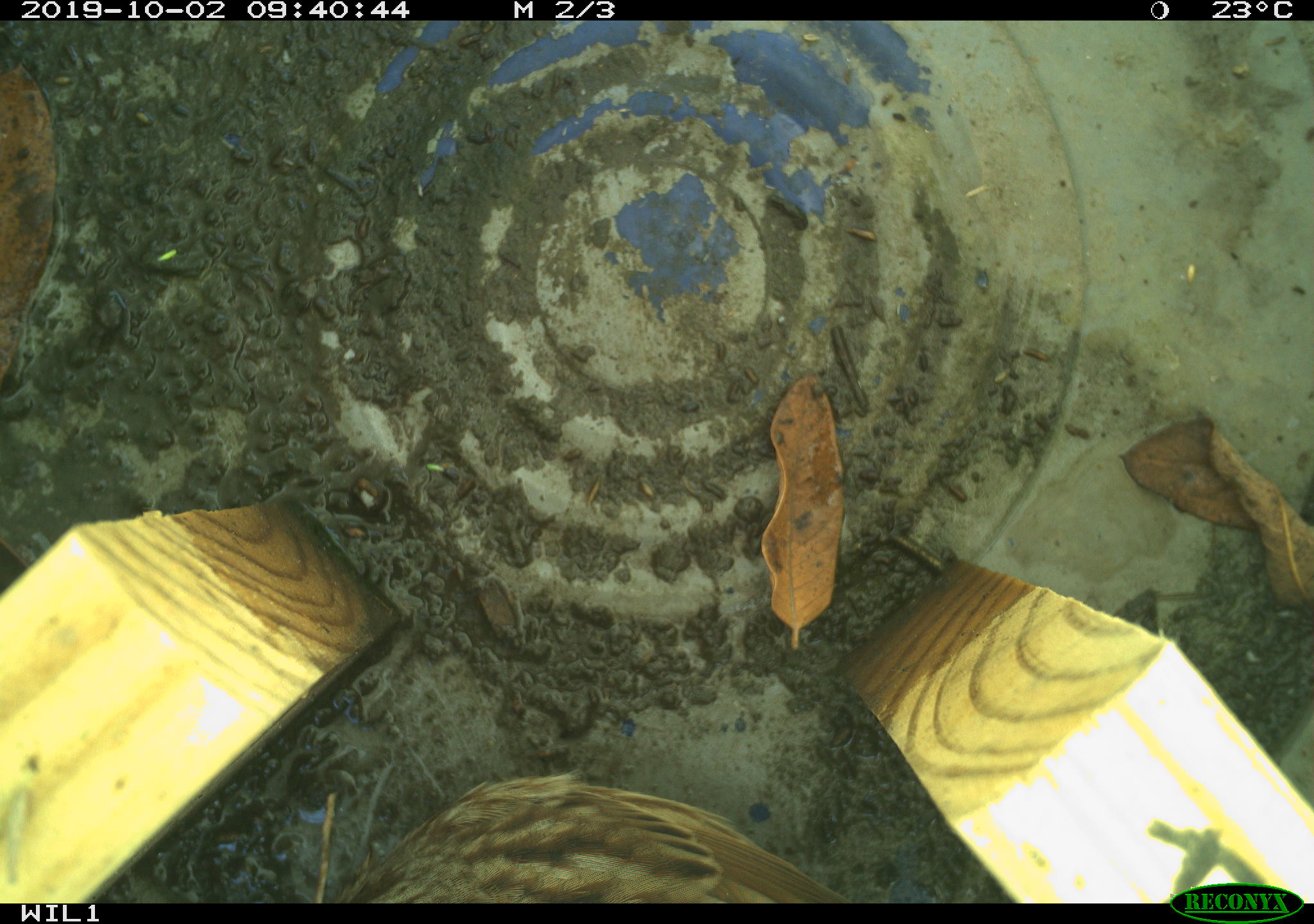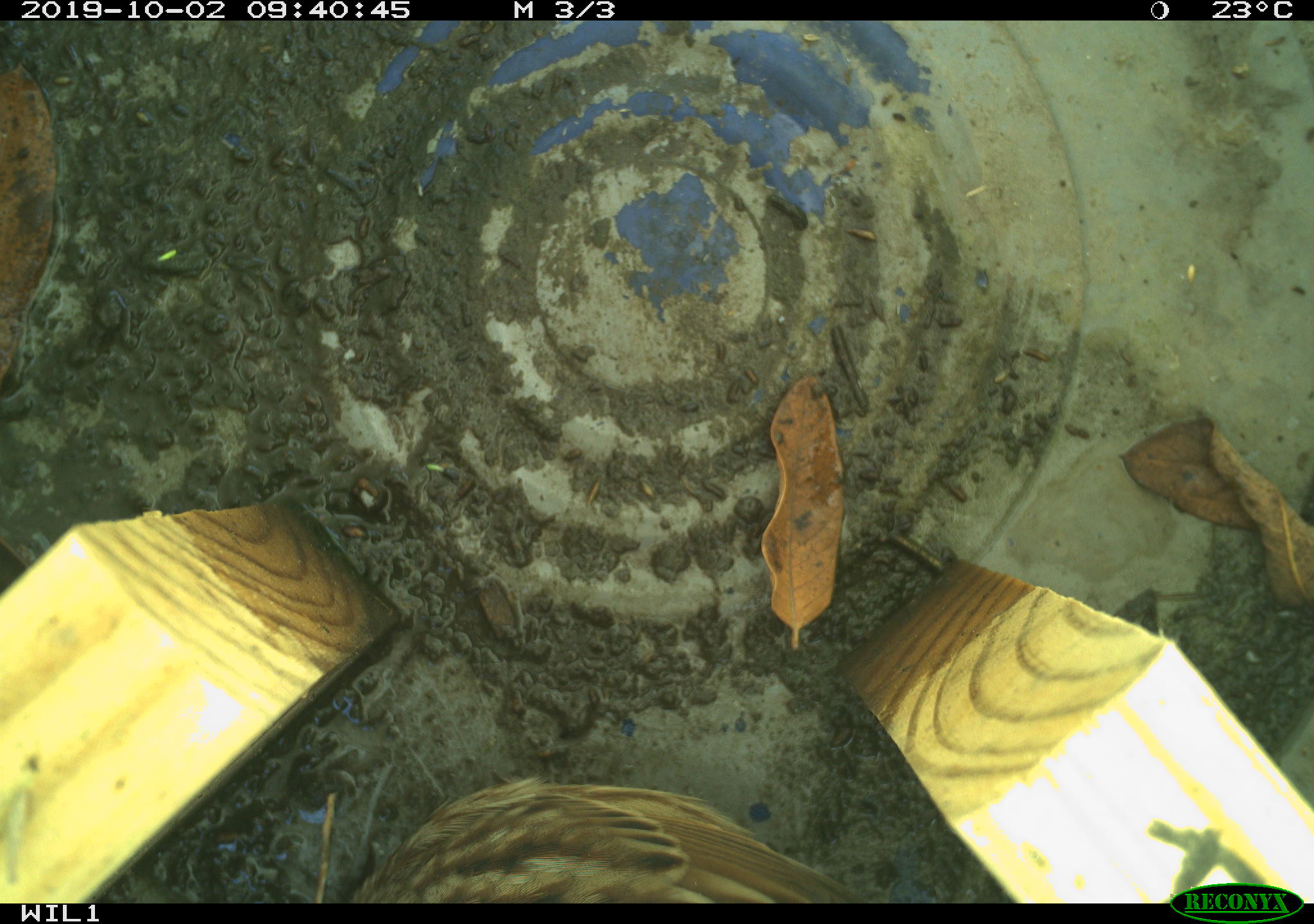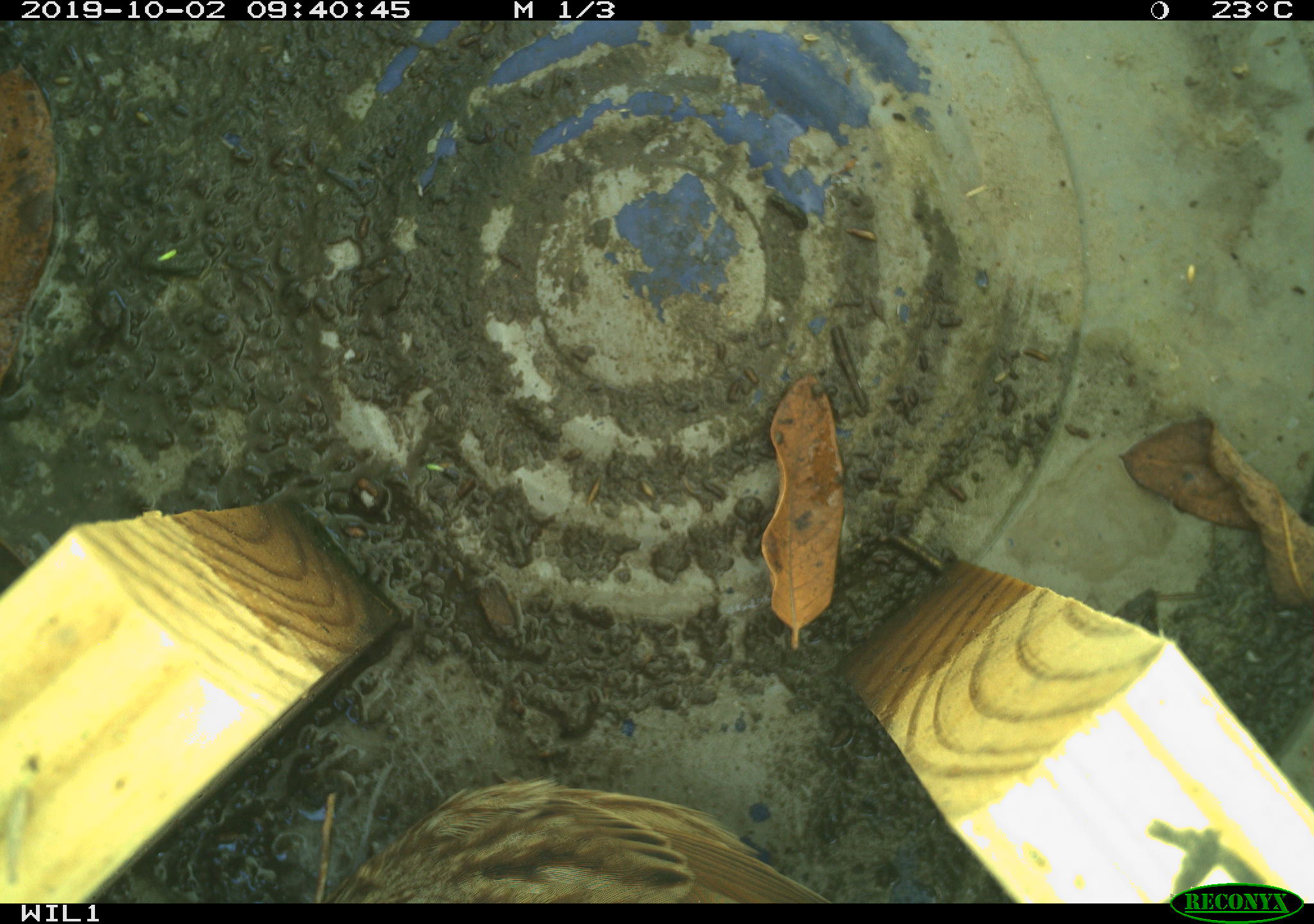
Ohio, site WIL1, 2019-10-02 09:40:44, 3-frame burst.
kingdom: Animalia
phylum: Chordata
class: Aves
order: Passeriformes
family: Passerellidae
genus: Melospiza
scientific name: Melospiza melodia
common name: song sparrow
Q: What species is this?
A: Song sparrow (Melospiza melodia).